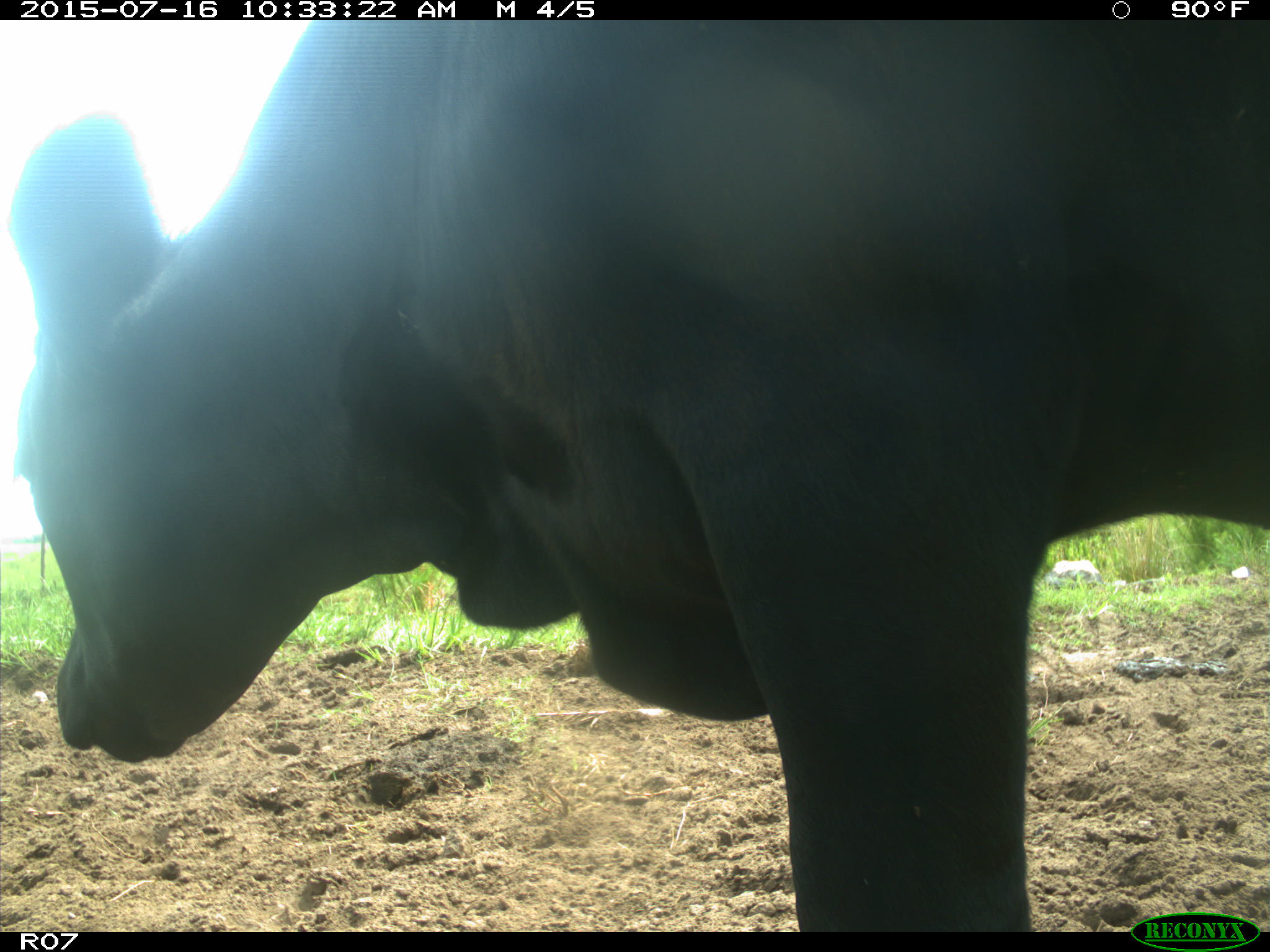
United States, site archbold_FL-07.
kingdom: Animalia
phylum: Chordata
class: Mammalia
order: Artiodactyla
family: Bovidae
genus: Bos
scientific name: Bos taurus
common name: domestic cow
Bos taurus (domestic cow).